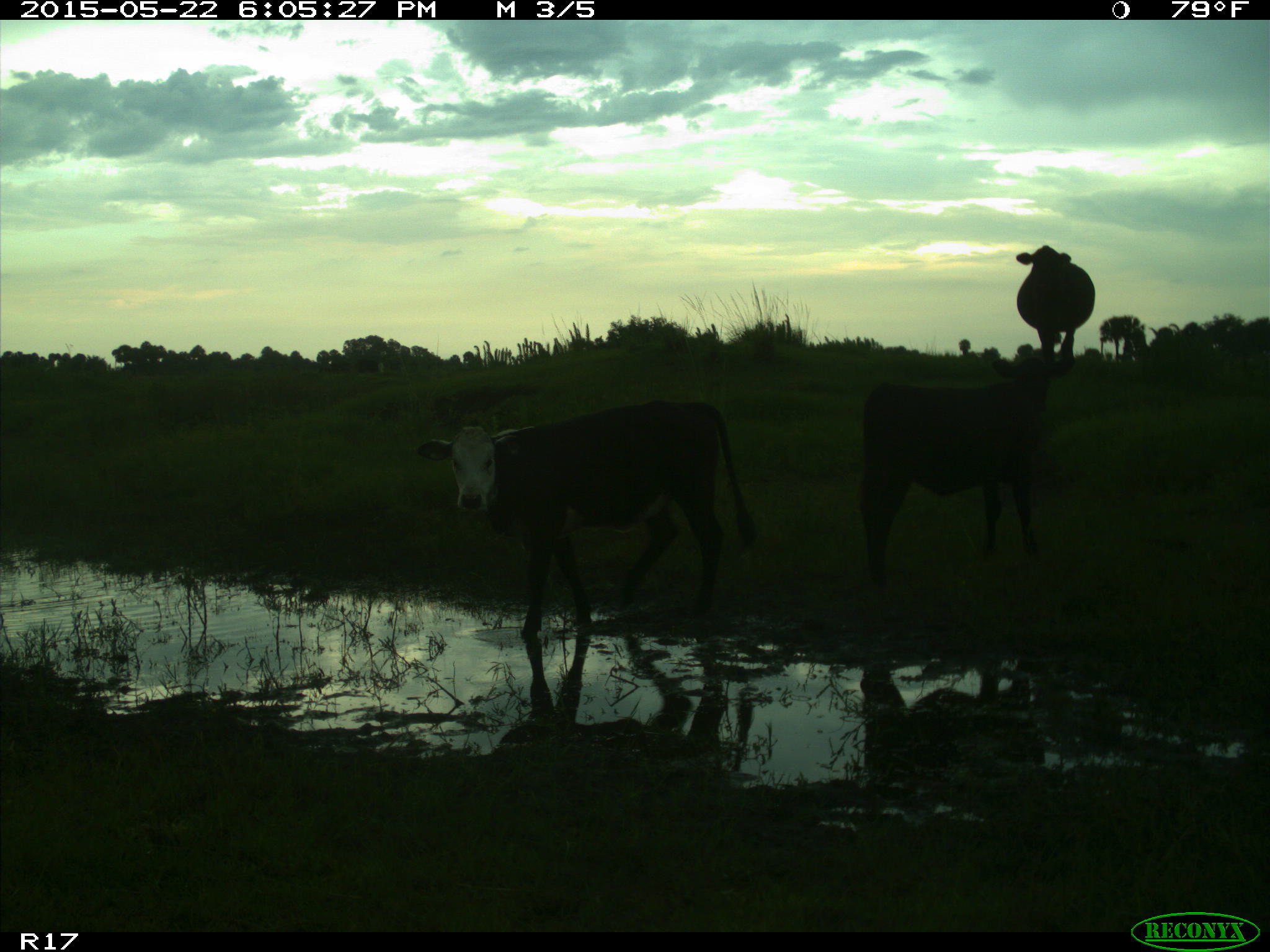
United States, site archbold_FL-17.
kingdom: Animalia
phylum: Chordata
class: Mammalia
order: Artiodactyla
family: Bovidae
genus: Bos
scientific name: Bos taurus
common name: domestic cow